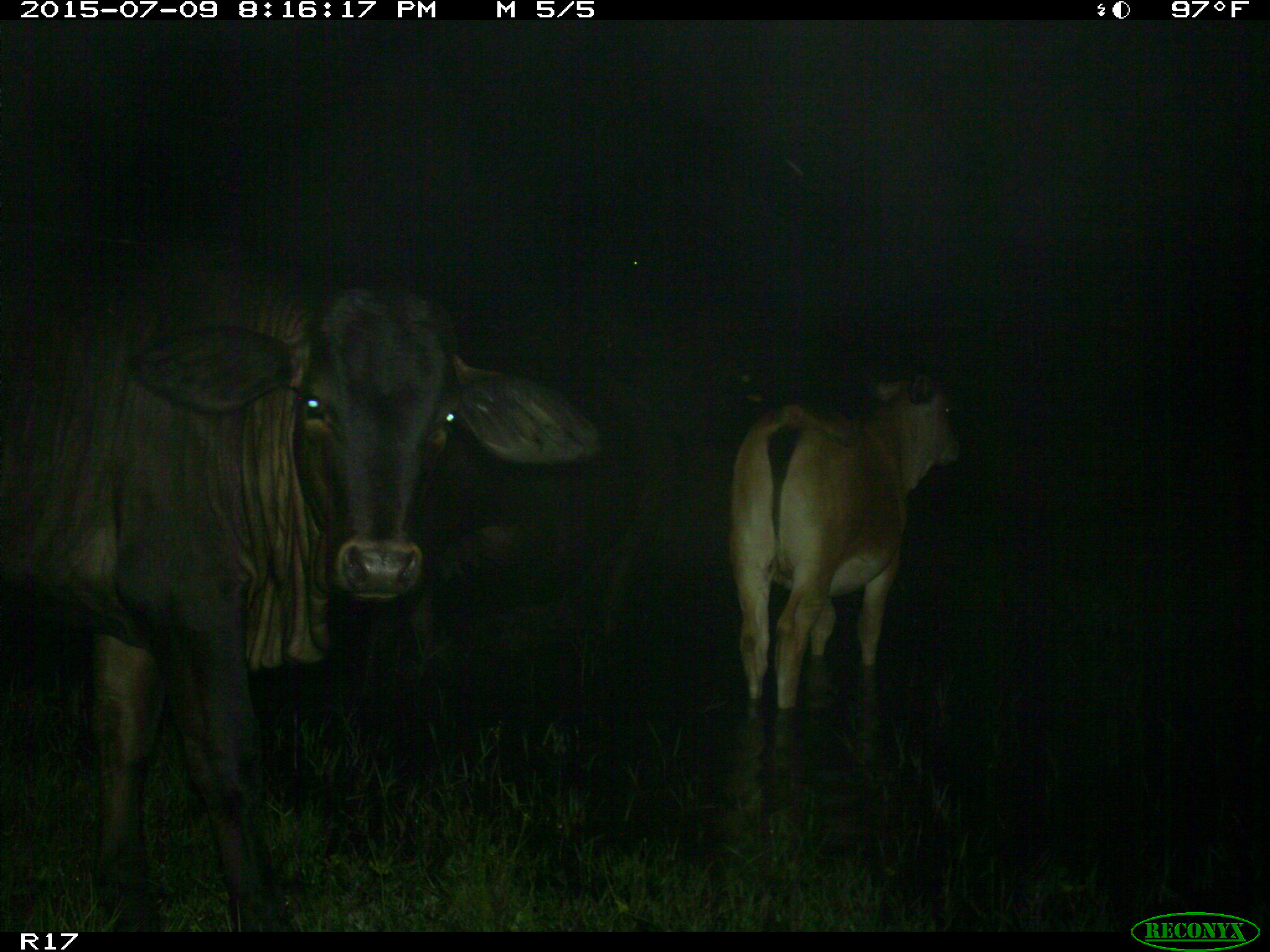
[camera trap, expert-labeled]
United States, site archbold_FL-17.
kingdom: Animalia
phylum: Chordata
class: Mammalia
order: Artiodactyla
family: Bovidae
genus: Bos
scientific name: Bos taurus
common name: domestic cow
Bos taurus (domestic cow).